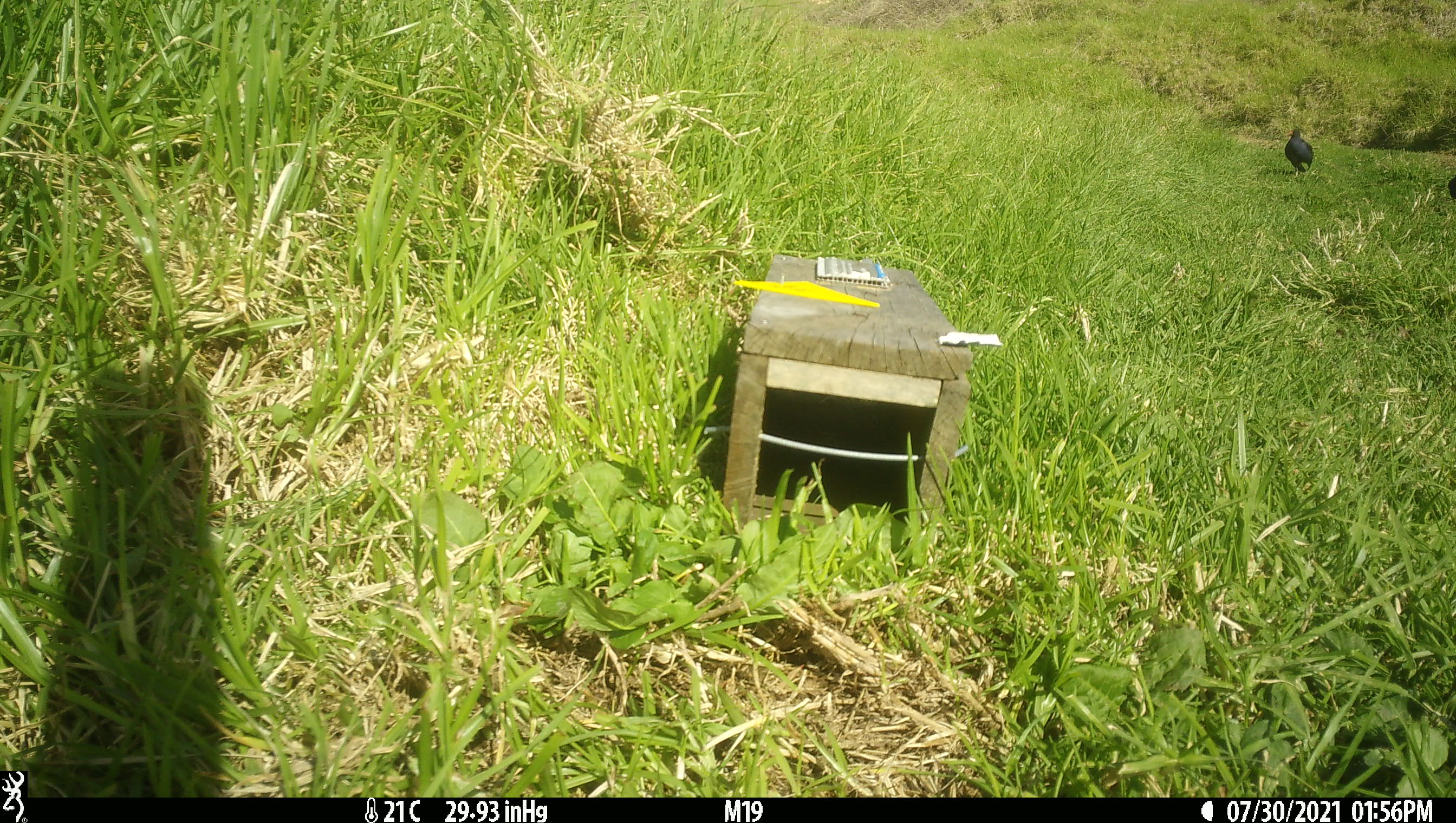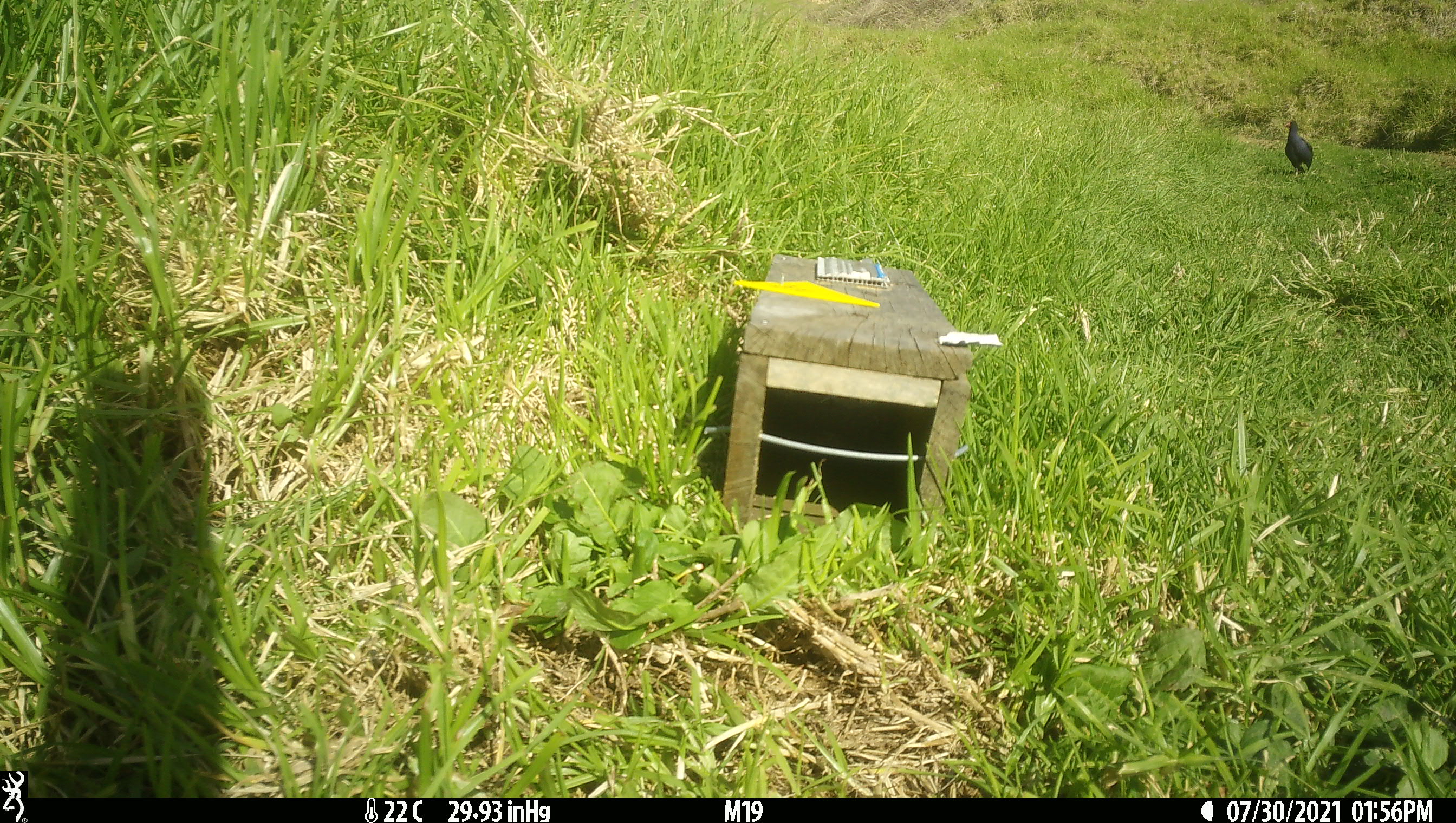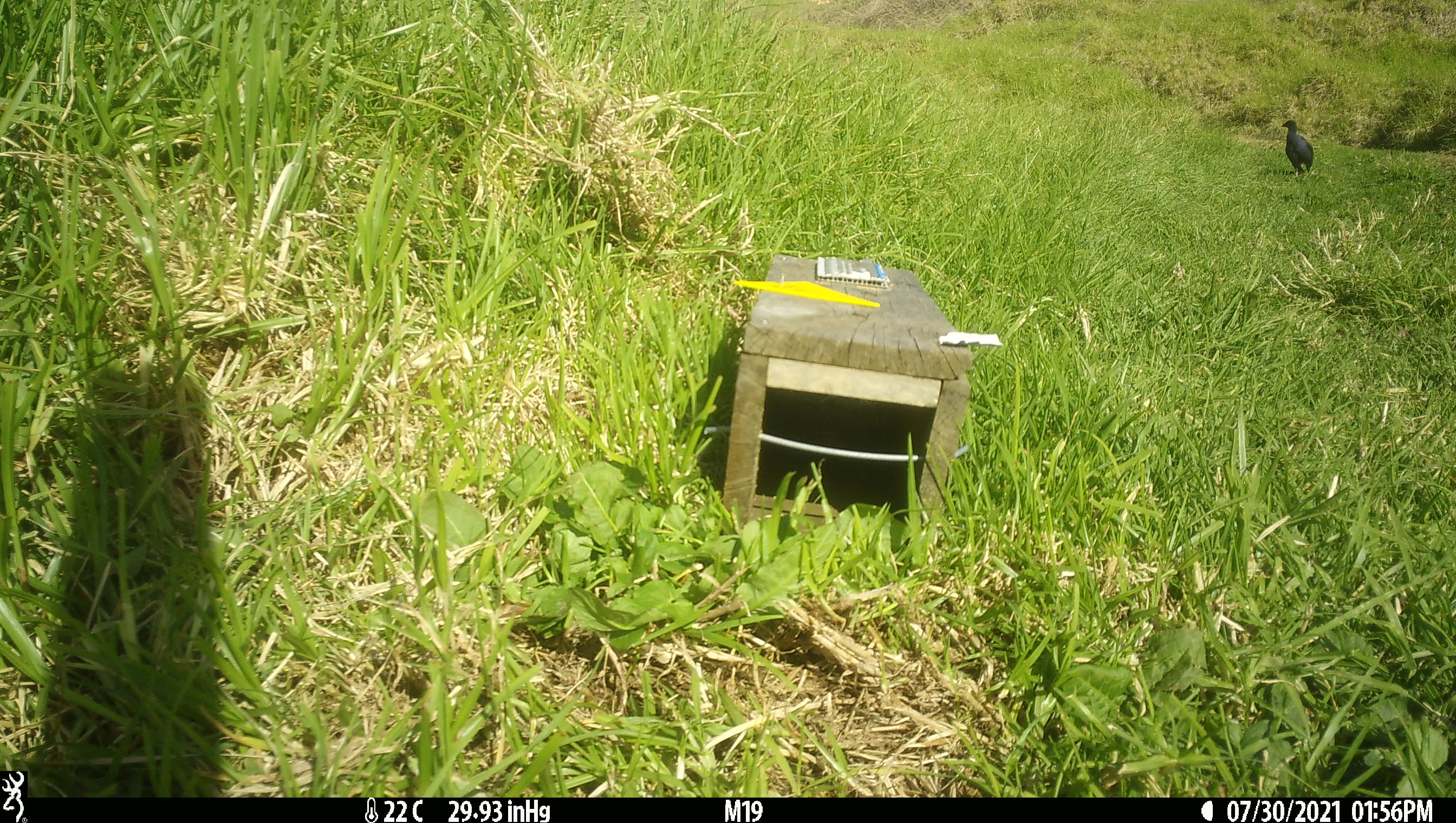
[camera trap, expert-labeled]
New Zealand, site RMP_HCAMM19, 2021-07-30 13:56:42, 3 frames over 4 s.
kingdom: Animalia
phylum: Chordata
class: Aves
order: Gruiformes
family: Rallidae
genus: Porphyrio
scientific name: Porphyrio melanotus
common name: australasian swamphen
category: pukeko